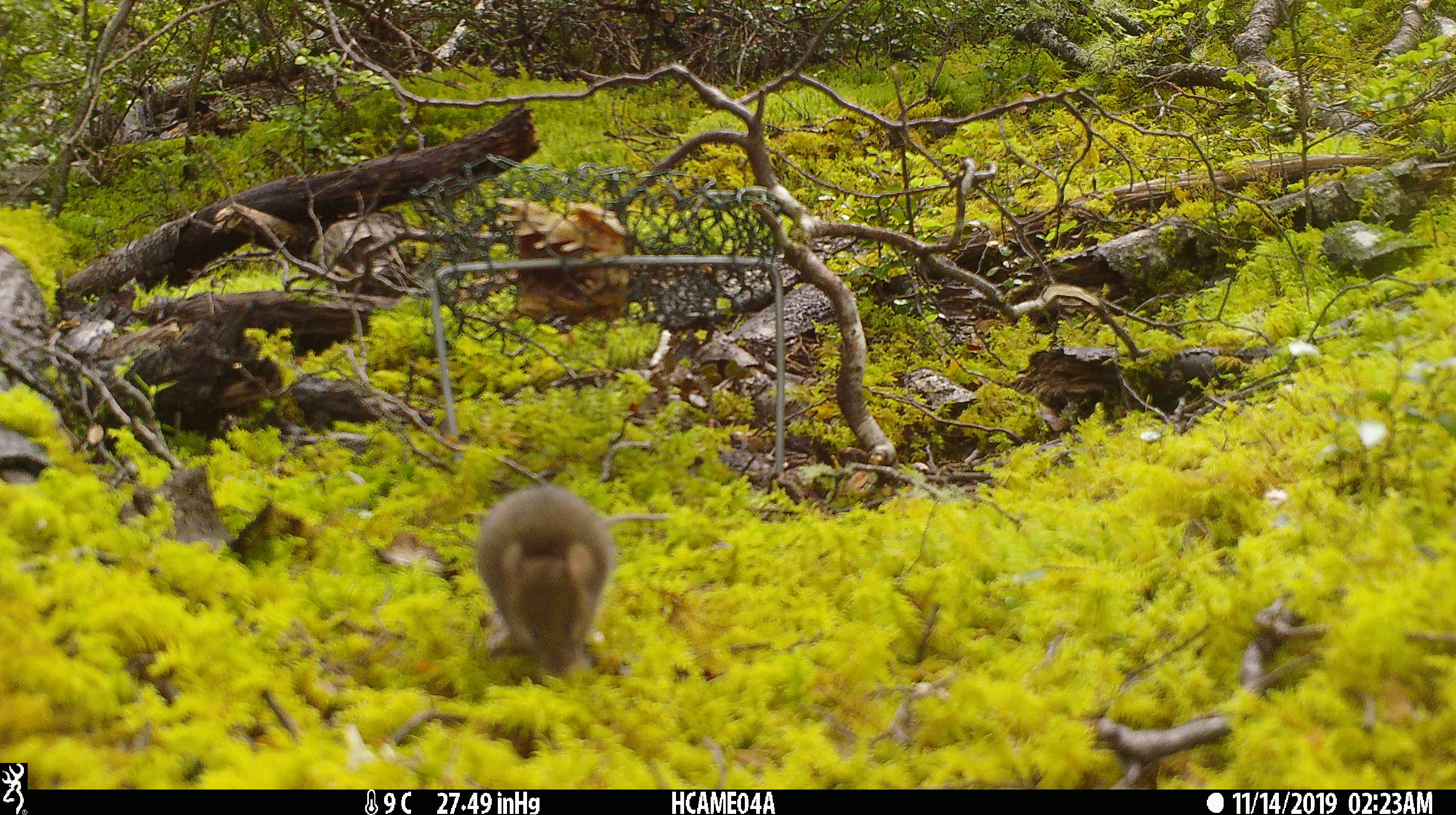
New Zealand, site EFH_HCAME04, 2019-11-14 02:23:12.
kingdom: Animalia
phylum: Chordata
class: Mammalia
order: Rodentia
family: Muridae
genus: Mus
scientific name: Mus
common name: mouse